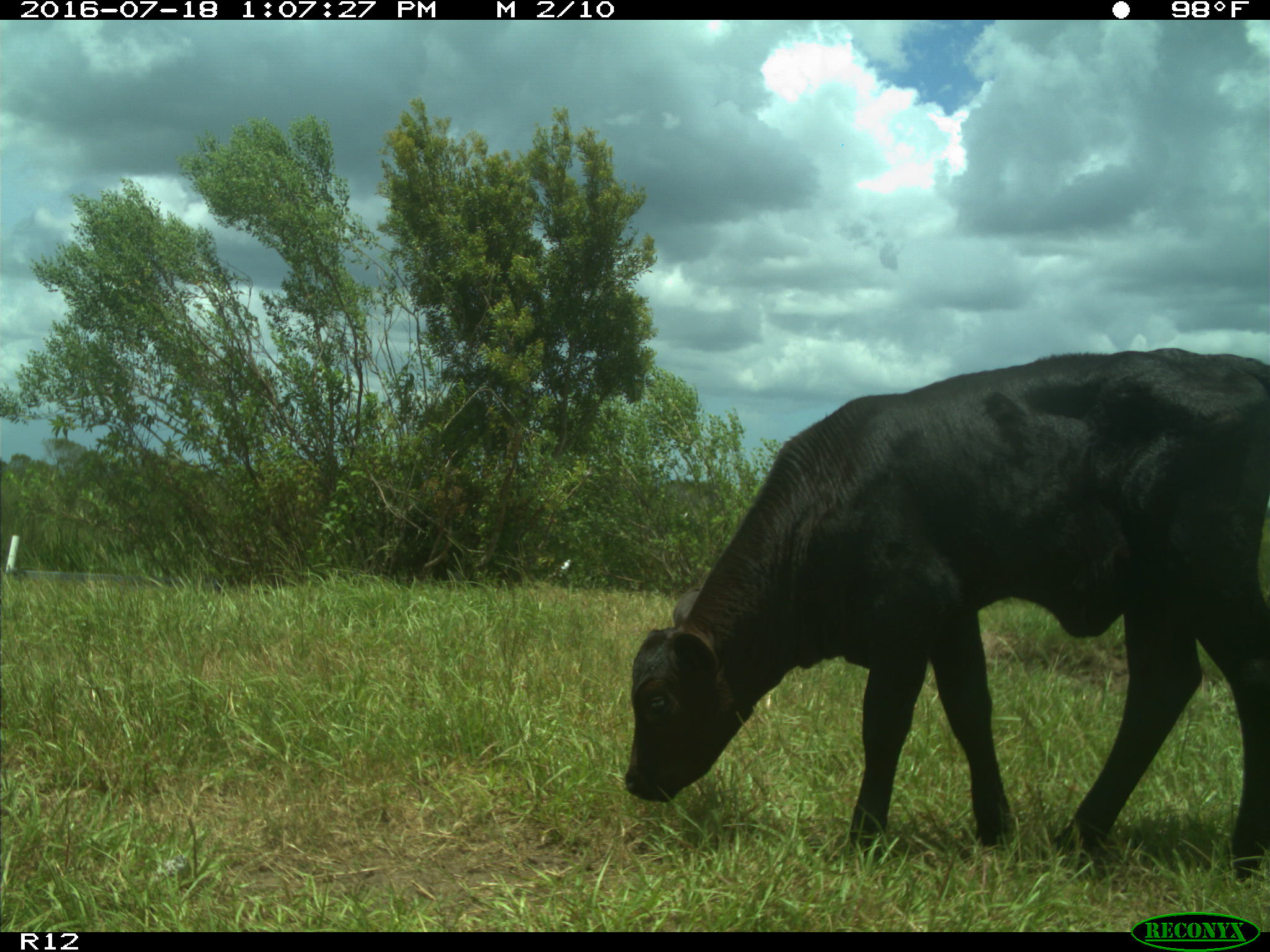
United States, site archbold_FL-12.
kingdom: Animalia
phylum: Chordata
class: Mammalia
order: Artiodactyla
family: Bovidae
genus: Bos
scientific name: Bos taurus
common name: domestic cow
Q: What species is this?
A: Bos taurus (domestic cow).